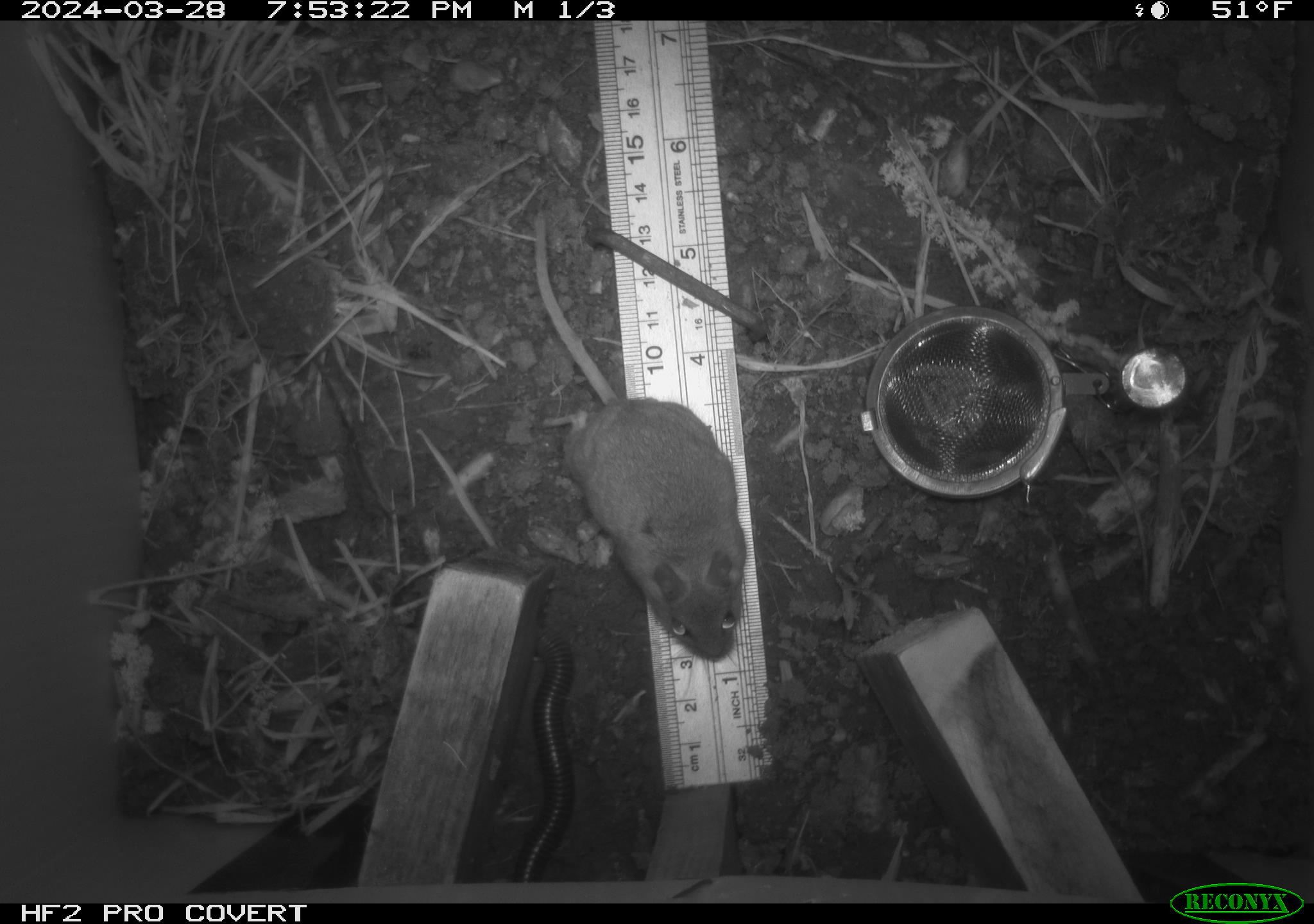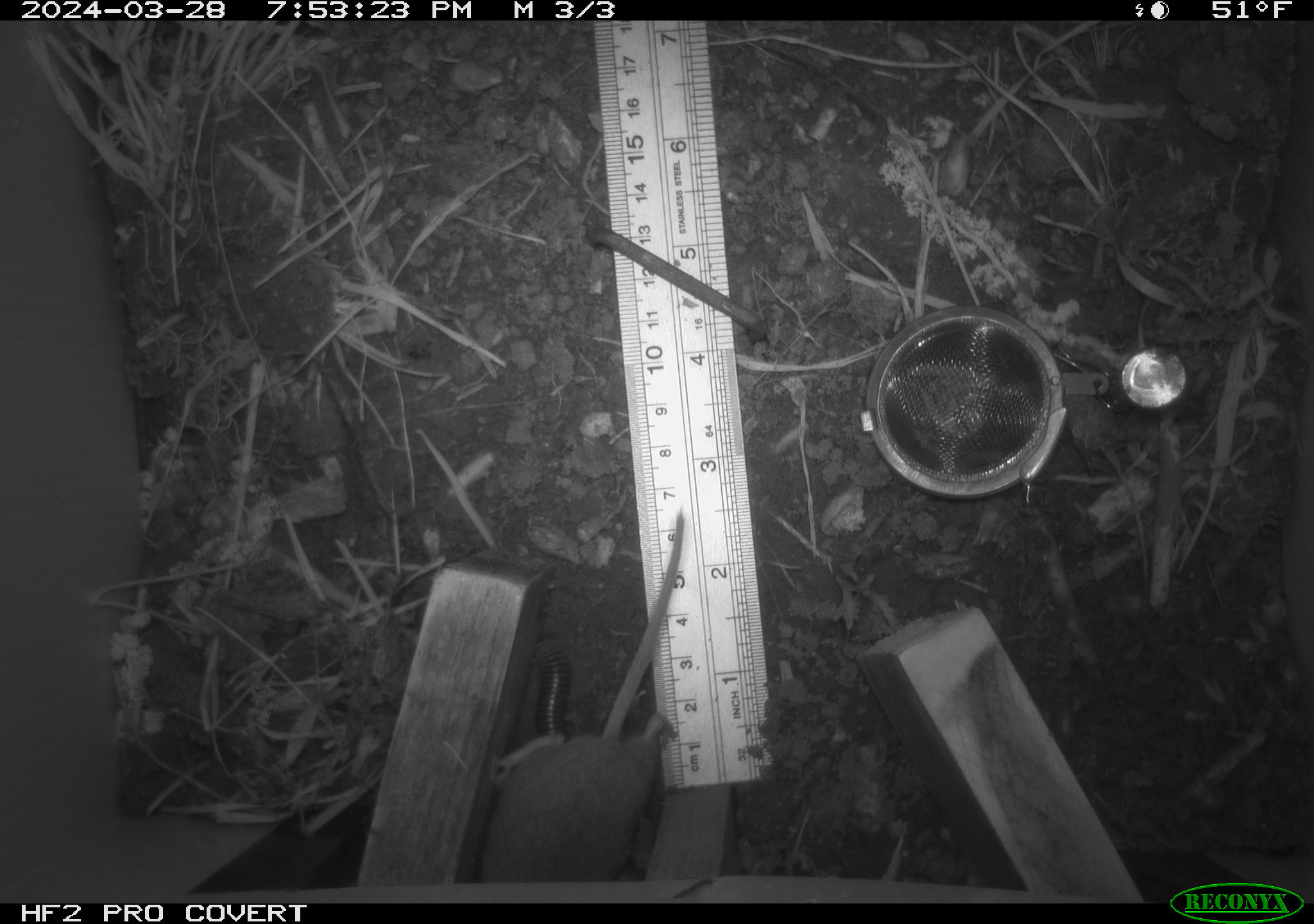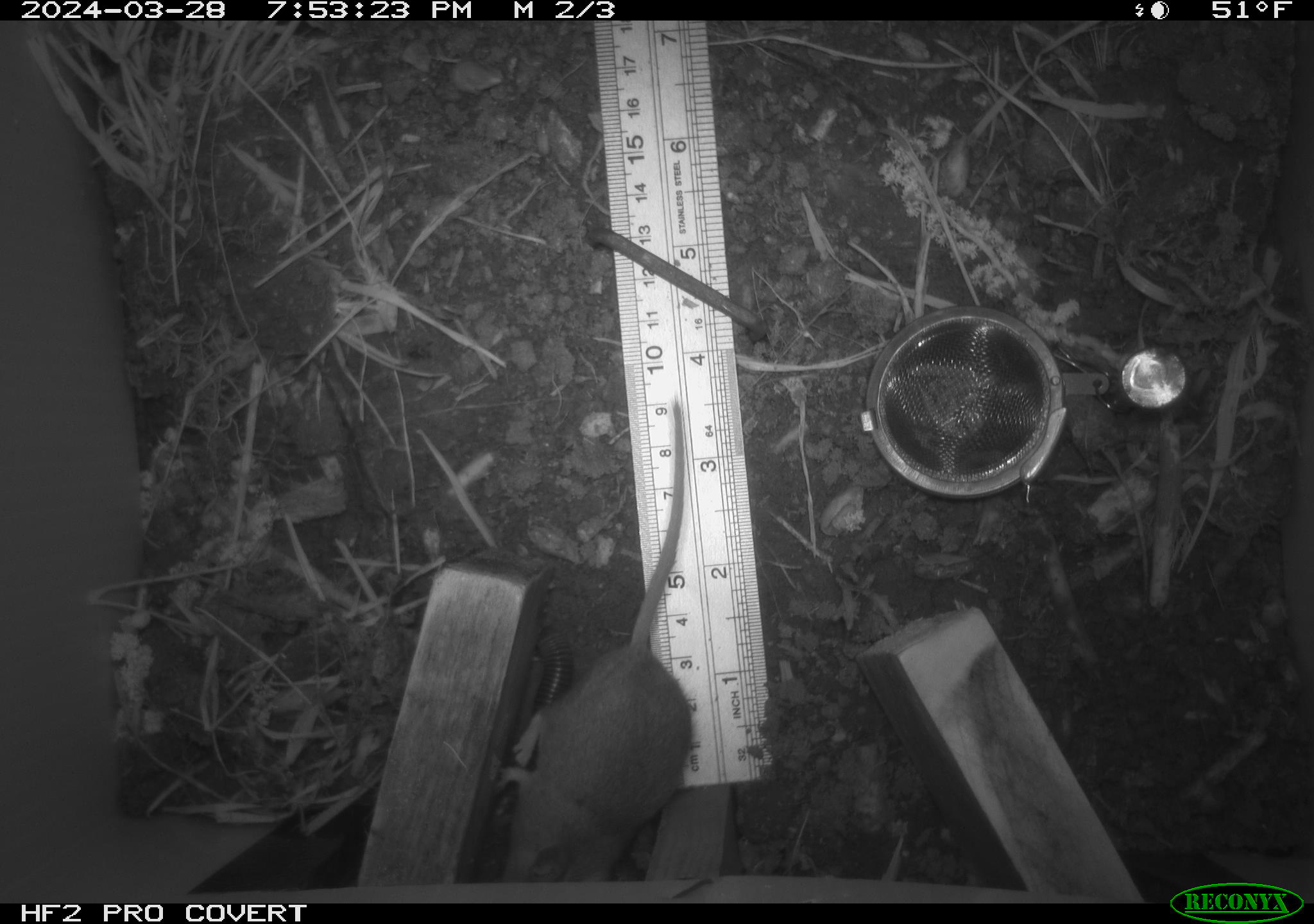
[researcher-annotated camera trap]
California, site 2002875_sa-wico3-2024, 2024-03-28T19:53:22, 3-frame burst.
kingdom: Animalia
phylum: Arthropoda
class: Diplopoda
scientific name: Diplopoda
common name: millipedes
Millipedes (Diplopoda).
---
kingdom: Animalia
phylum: Chordata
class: Mammalia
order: Rodentia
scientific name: Rodentia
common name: rodent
Rodent (Rodentia).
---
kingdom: Animalia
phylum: Chordata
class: Mammalia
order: Rodentia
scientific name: Rodentia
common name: mouse species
Mouse species (Rodentia).